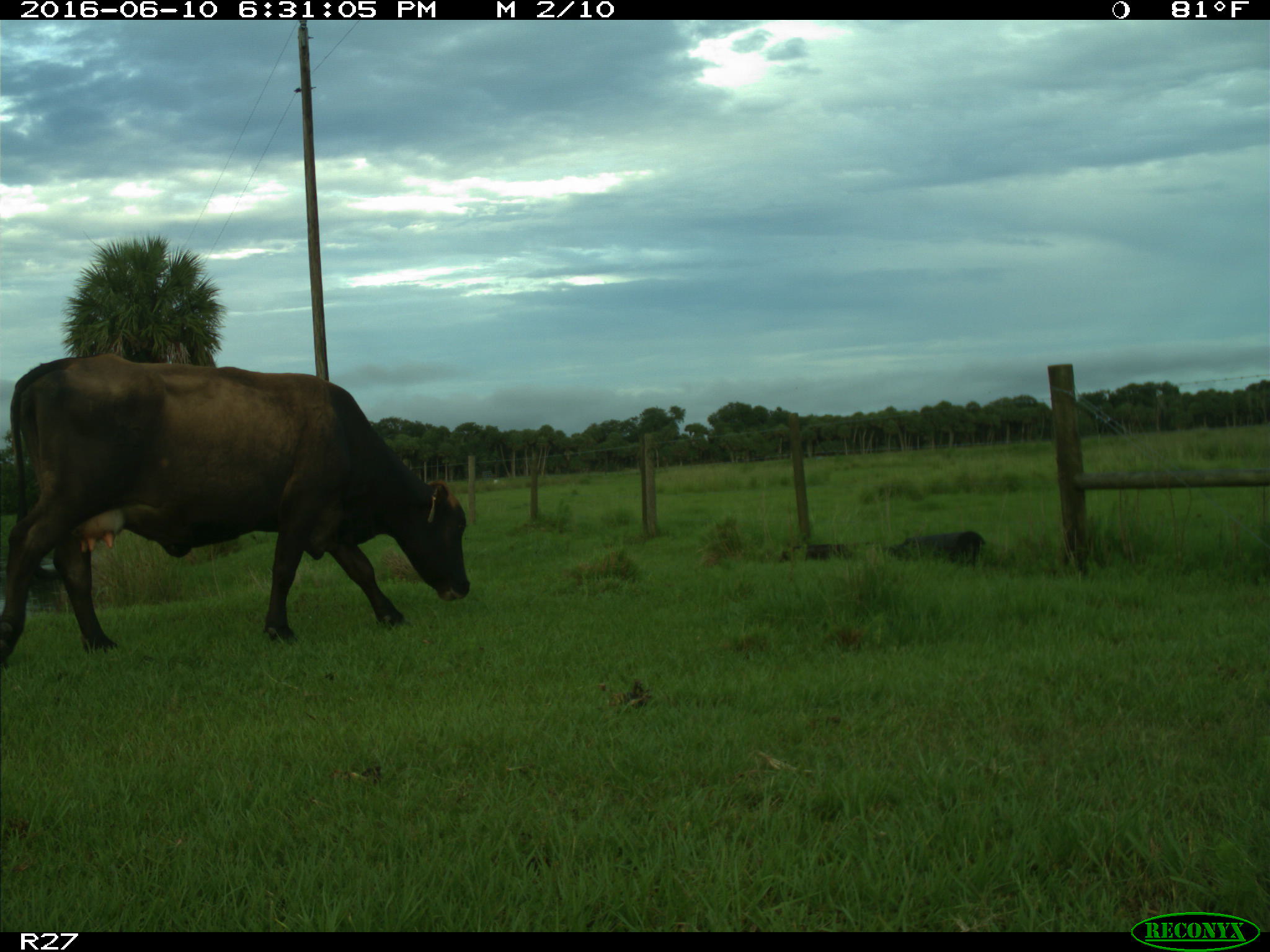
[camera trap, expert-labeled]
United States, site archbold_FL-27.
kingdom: Animalia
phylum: Chordata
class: Mammalia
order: Artiodactyla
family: Bovidae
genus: Bos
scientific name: Bos taurus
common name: domestic cow